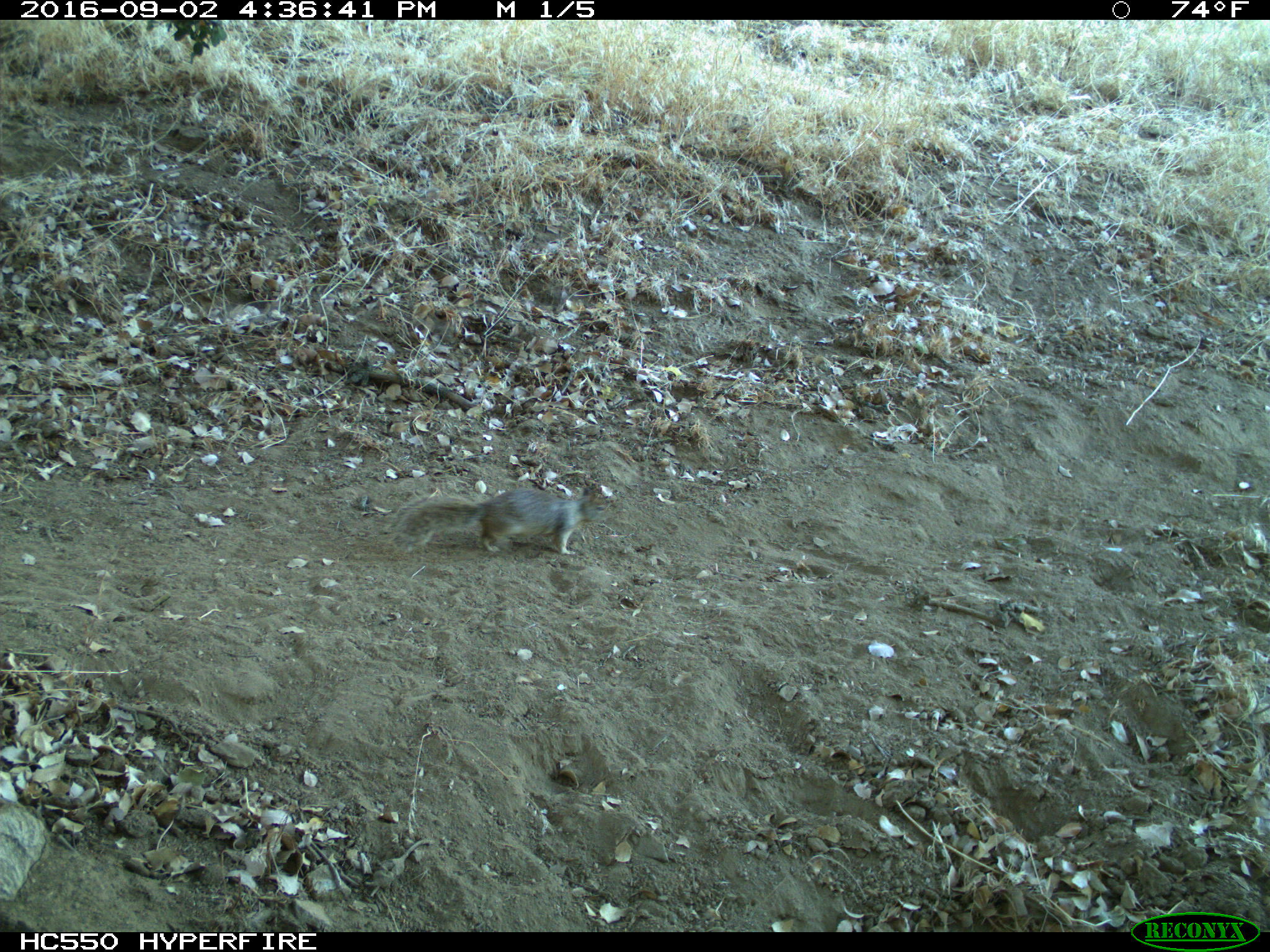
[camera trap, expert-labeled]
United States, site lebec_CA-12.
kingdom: Animalia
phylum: Chordata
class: Mammalia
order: Rodentia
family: Sciuridae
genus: Otospermophilus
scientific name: Otospermophilus beecheyi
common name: california ground squirrel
Otospermophilus beecheyi (california ground squirrel).